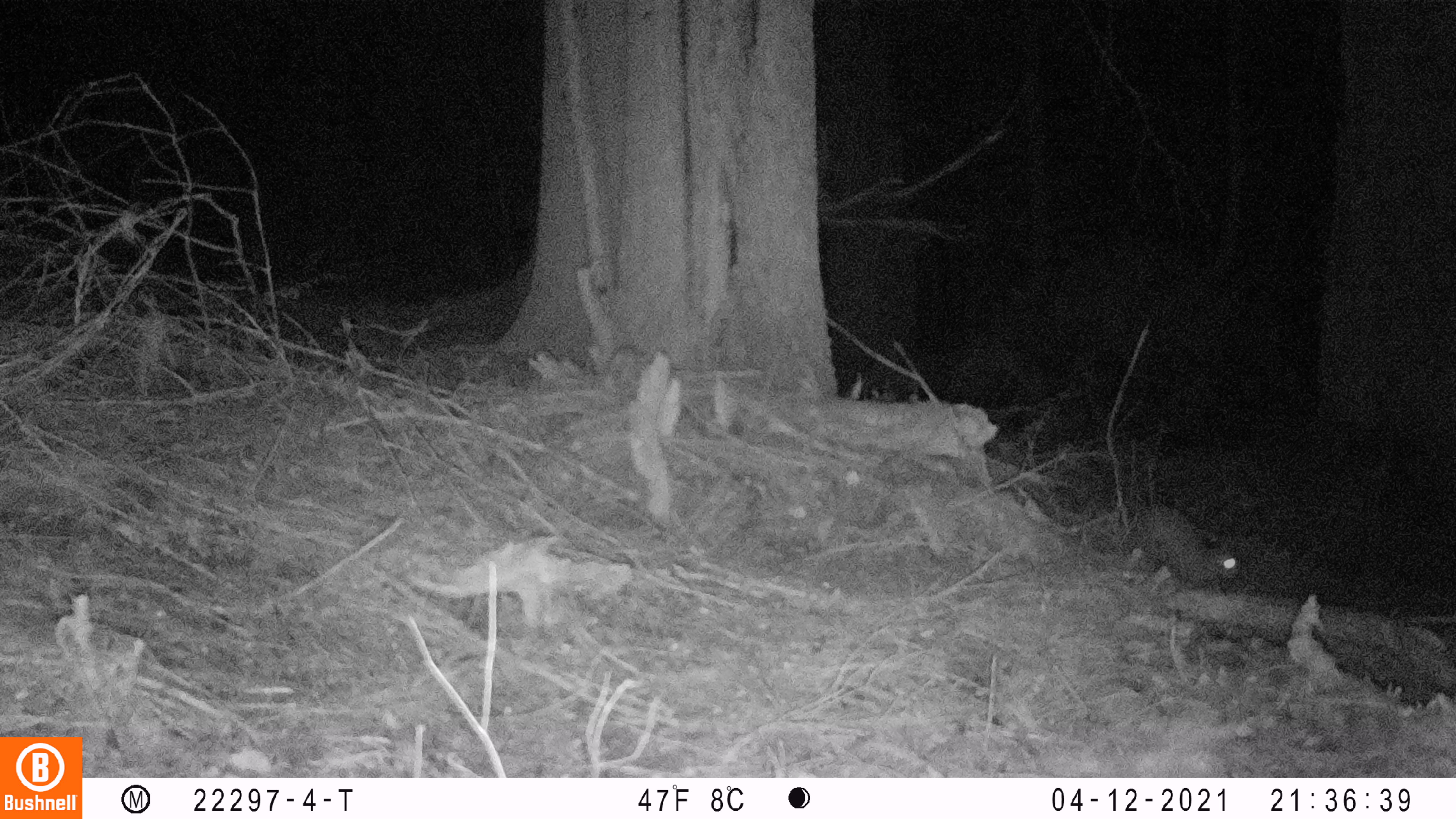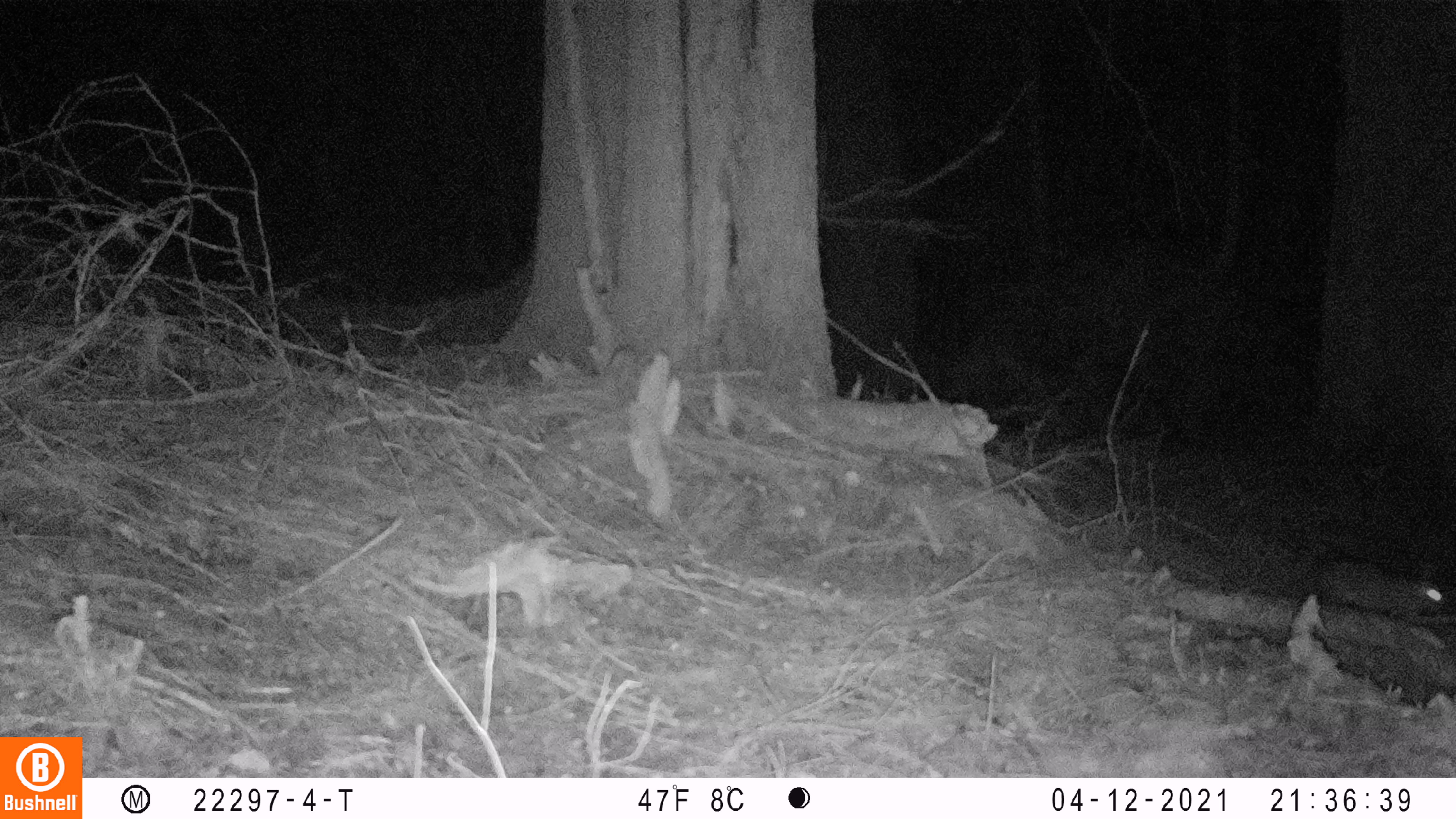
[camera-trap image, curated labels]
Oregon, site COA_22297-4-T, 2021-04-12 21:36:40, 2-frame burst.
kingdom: Animalia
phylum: Chordata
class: Mammalia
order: Lagomorpha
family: Leporidae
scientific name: Leporidae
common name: hares and rabbits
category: leporidae family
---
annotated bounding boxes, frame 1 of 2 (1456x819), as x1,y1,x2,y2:
leporidae family: 1120,488,1251,610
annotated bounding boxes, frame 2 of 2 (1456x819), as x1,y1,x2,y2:
leporidae family: 1299,530,1453,641